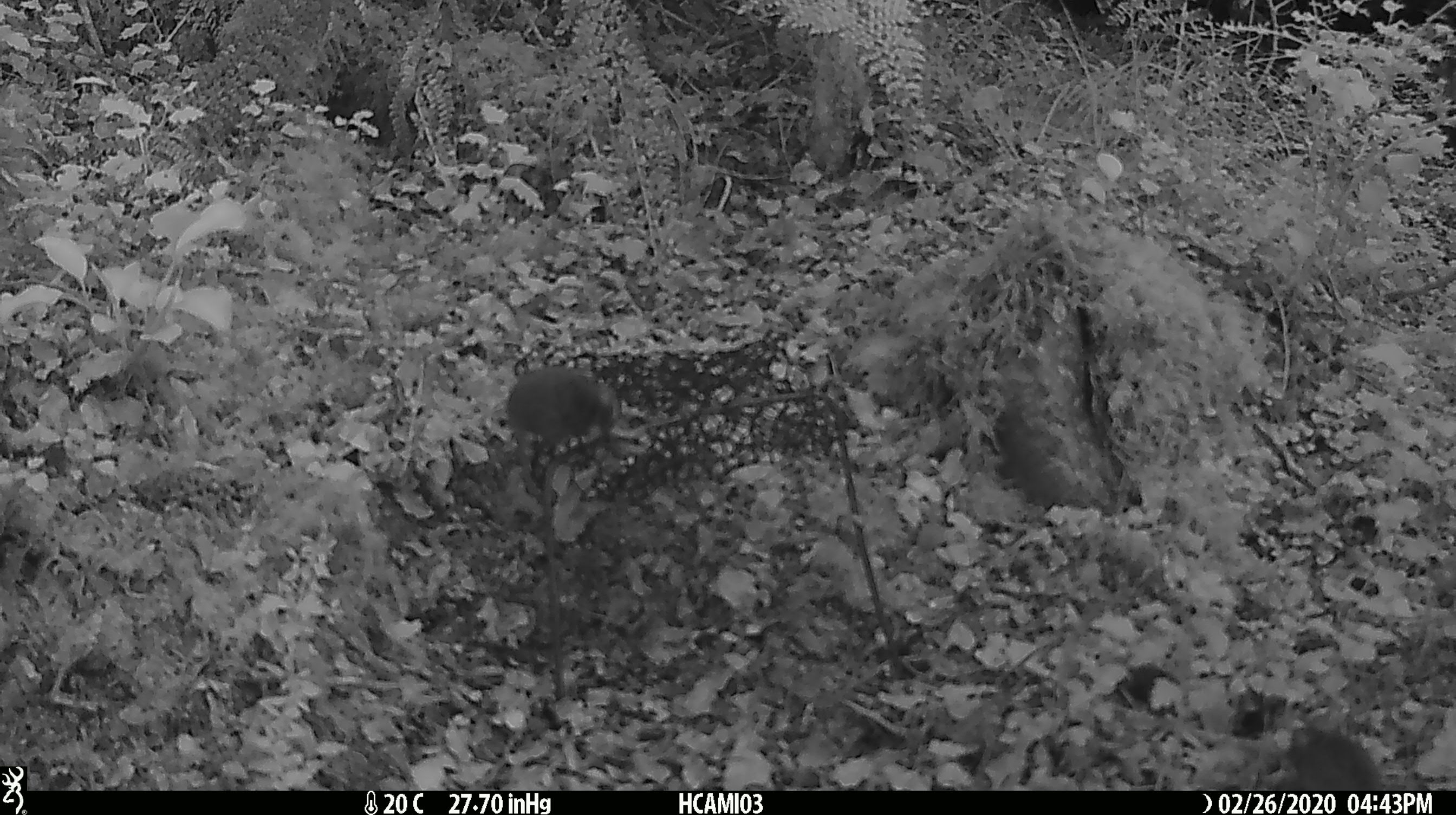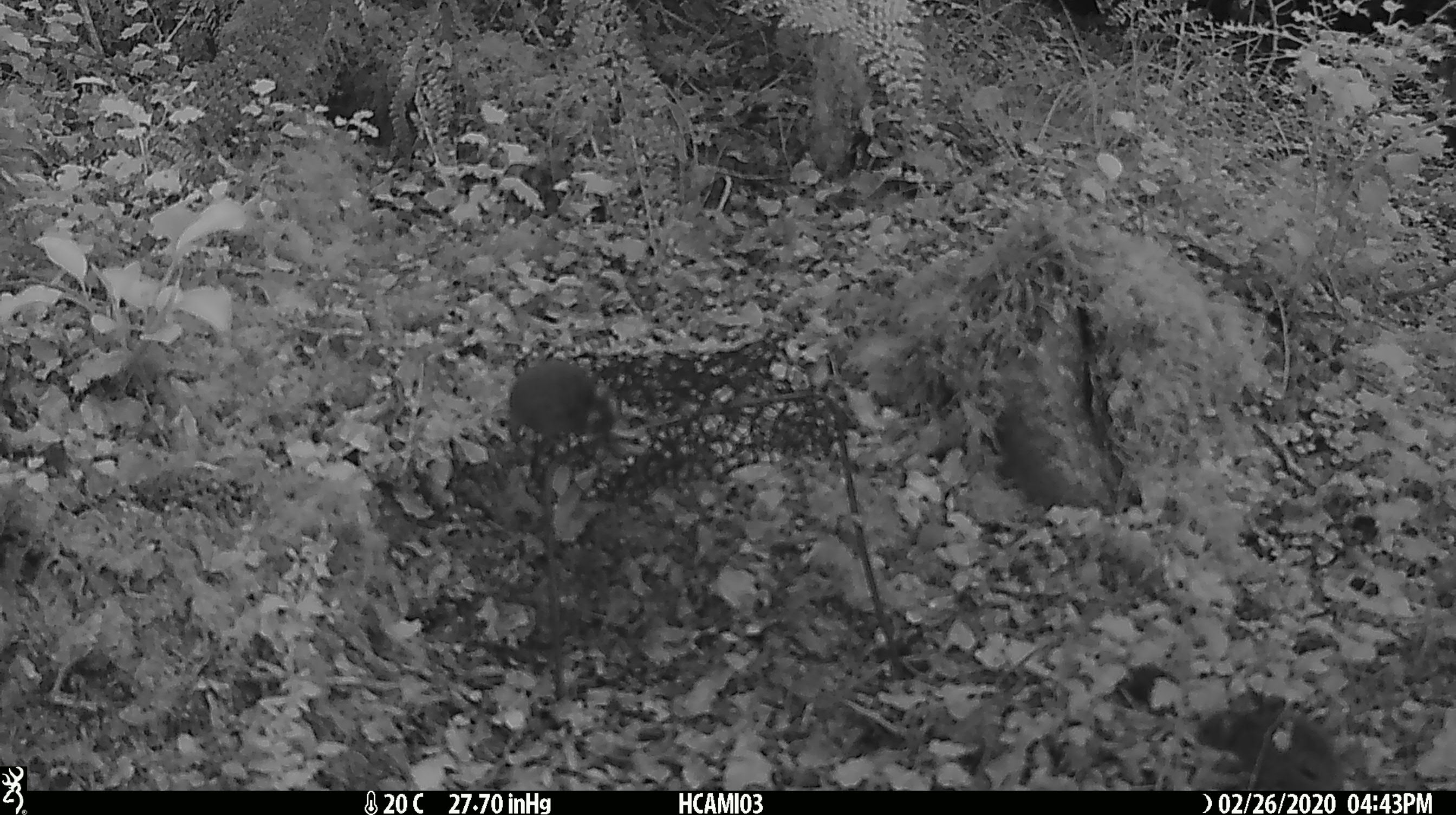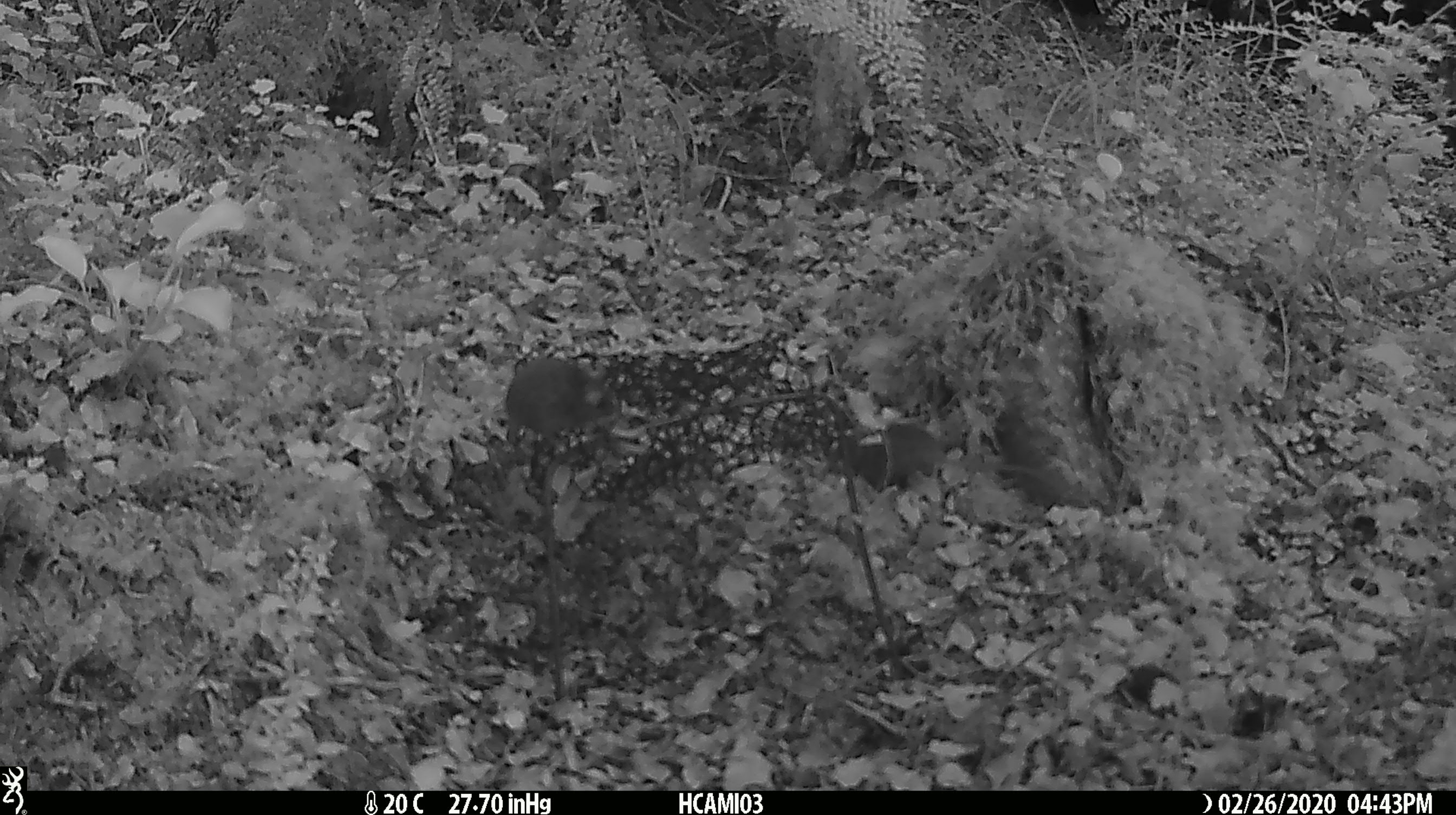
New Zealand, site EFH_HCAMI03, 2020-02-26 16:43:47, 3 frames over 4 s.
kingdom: Animalia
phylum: Chordata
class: Mammalia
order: Rodentia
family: Muridae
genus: Mus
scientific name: Mus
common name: mouse